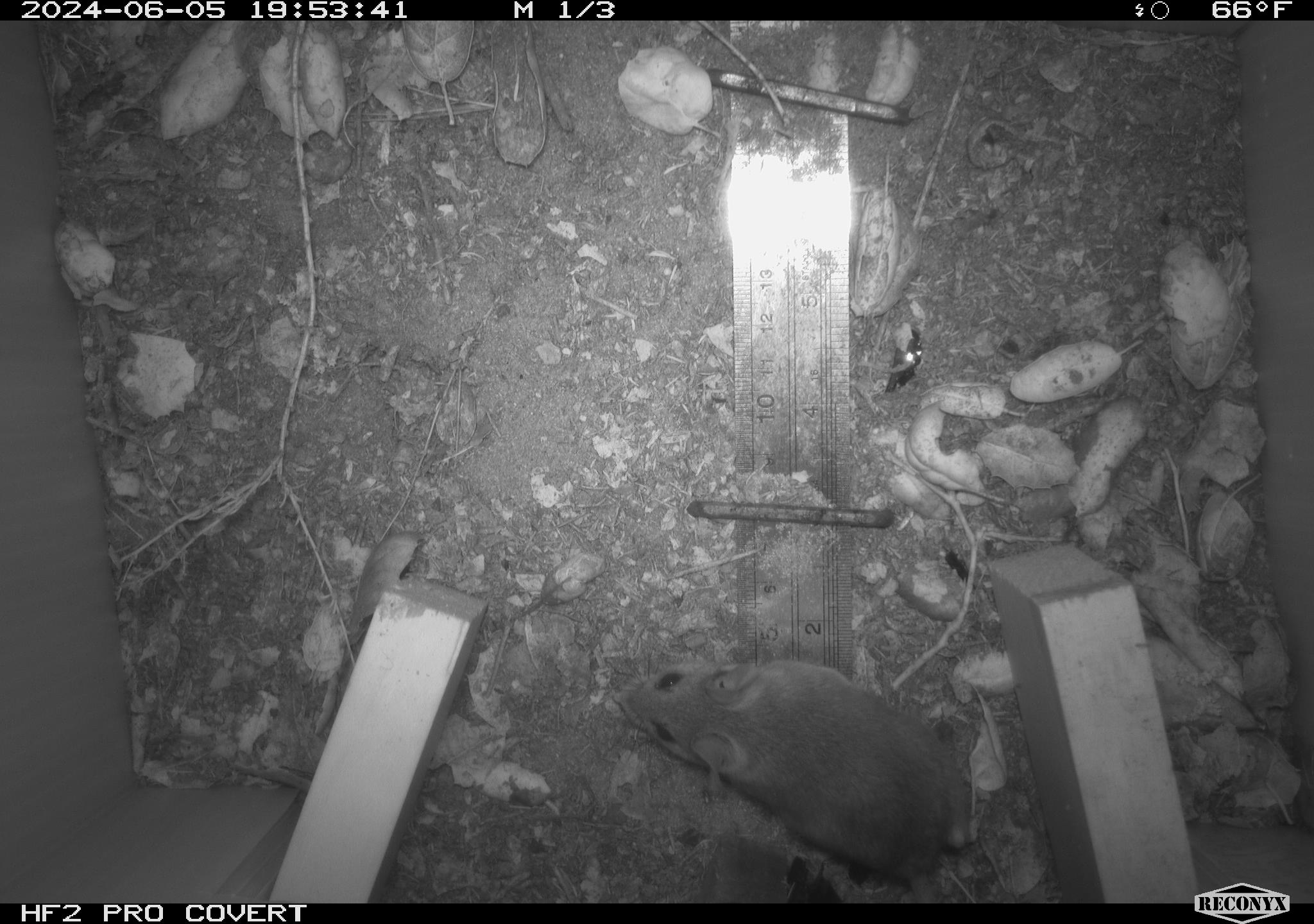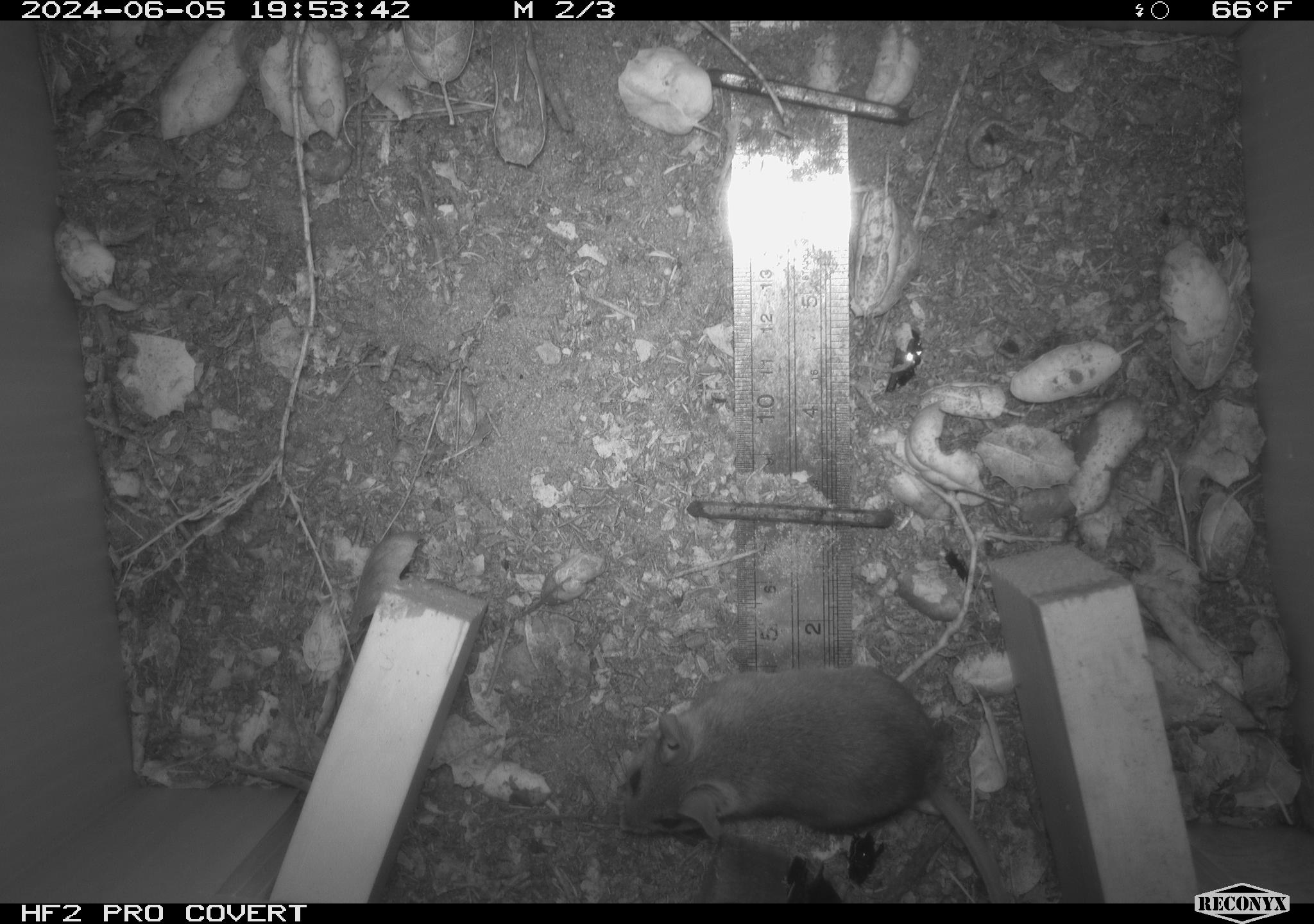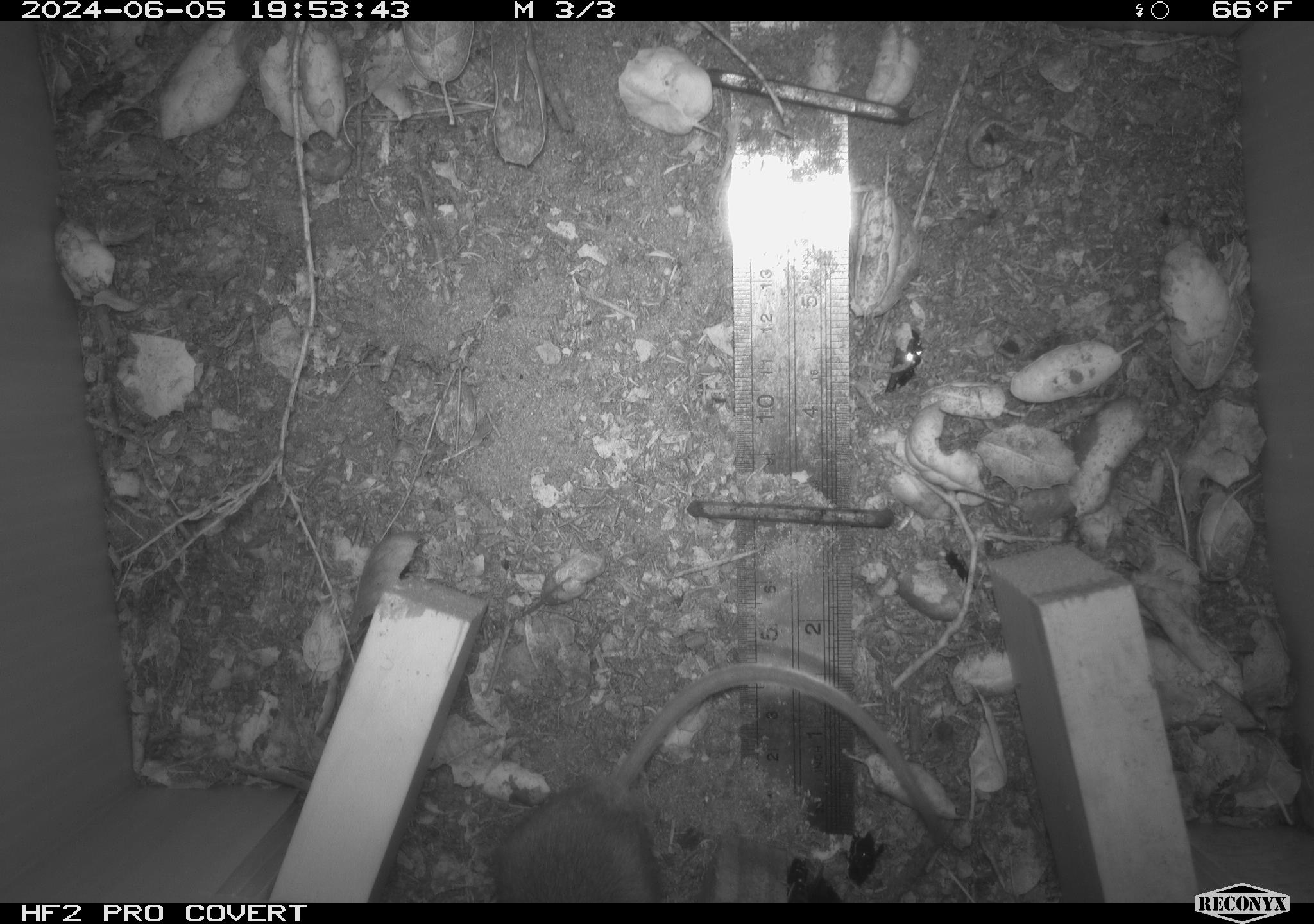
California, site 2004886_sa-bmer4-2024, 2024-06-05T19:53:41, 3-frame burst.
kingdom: Animalia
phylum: Chordata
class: Mammalia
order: Rodentia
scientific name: Rodentia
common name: woodrat or rat or mouse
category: woodrat or rat or mouse species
Woodrat or rat or mouse species (woodrat or rat or mouse) (Rodentia).